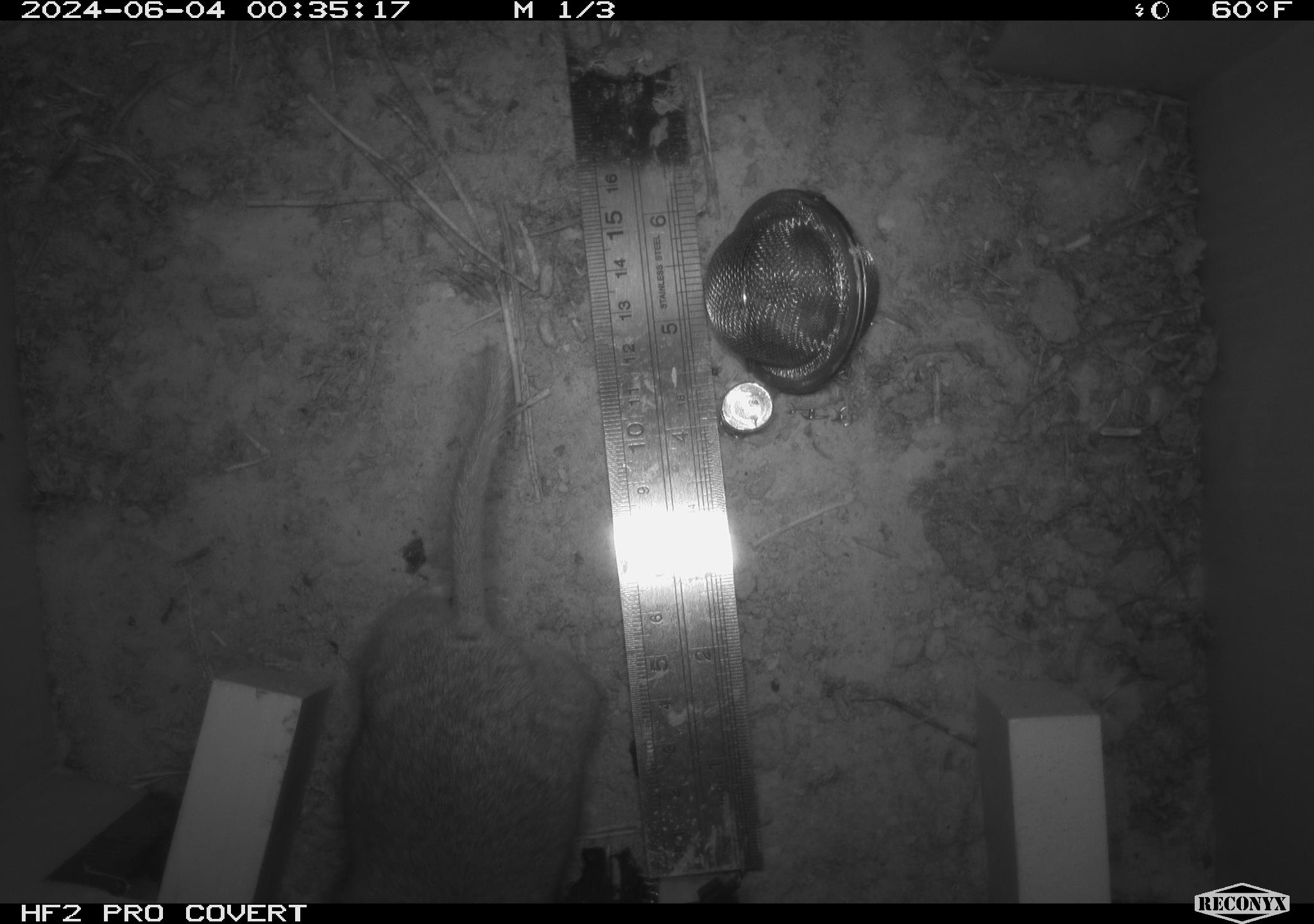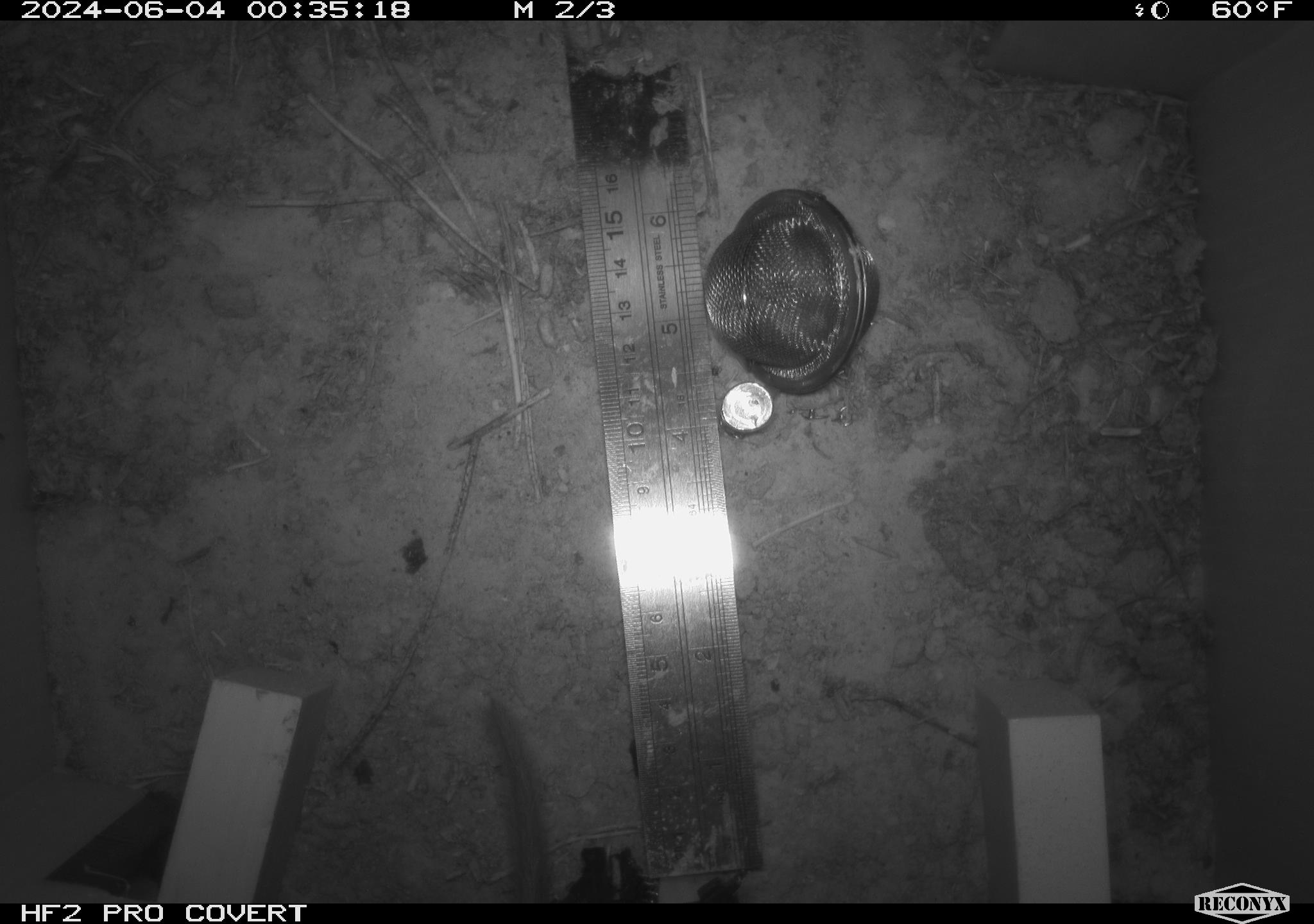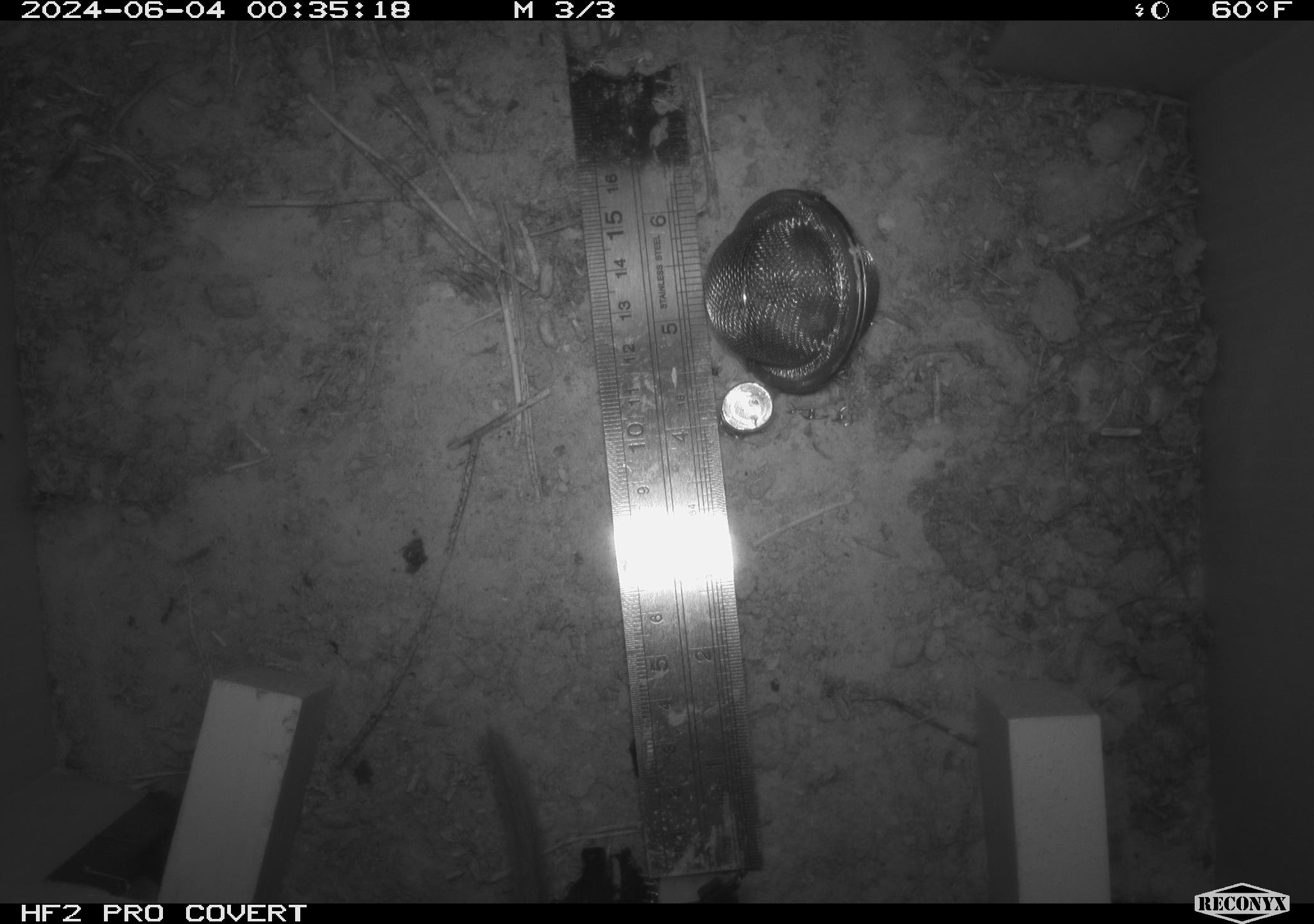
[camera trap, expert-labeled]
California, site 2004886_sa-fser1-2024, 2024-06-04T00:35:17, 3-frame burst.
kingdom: Animalia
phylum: Chordata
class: Mammalia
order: Rodentia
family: Sciuridae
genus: Neotamias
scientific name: Neotamias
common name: western chipmunks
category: neotamias species